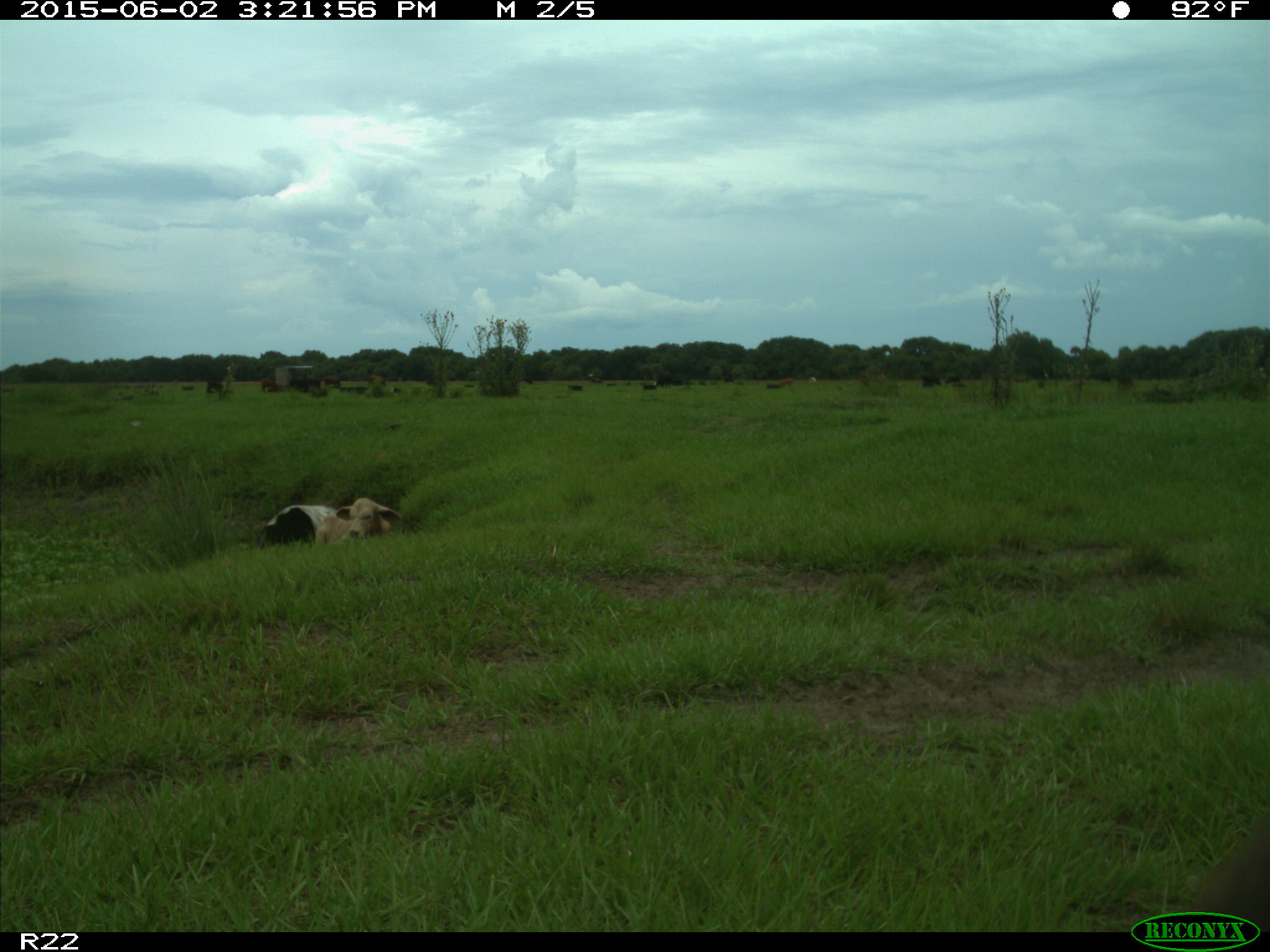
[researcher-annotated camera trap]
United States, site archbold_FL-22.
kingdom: Animalia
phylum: Chordata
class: Mammalia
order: Artiodactyla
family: Bovidae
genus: Bos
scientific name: Bos taurus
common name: domestic cow